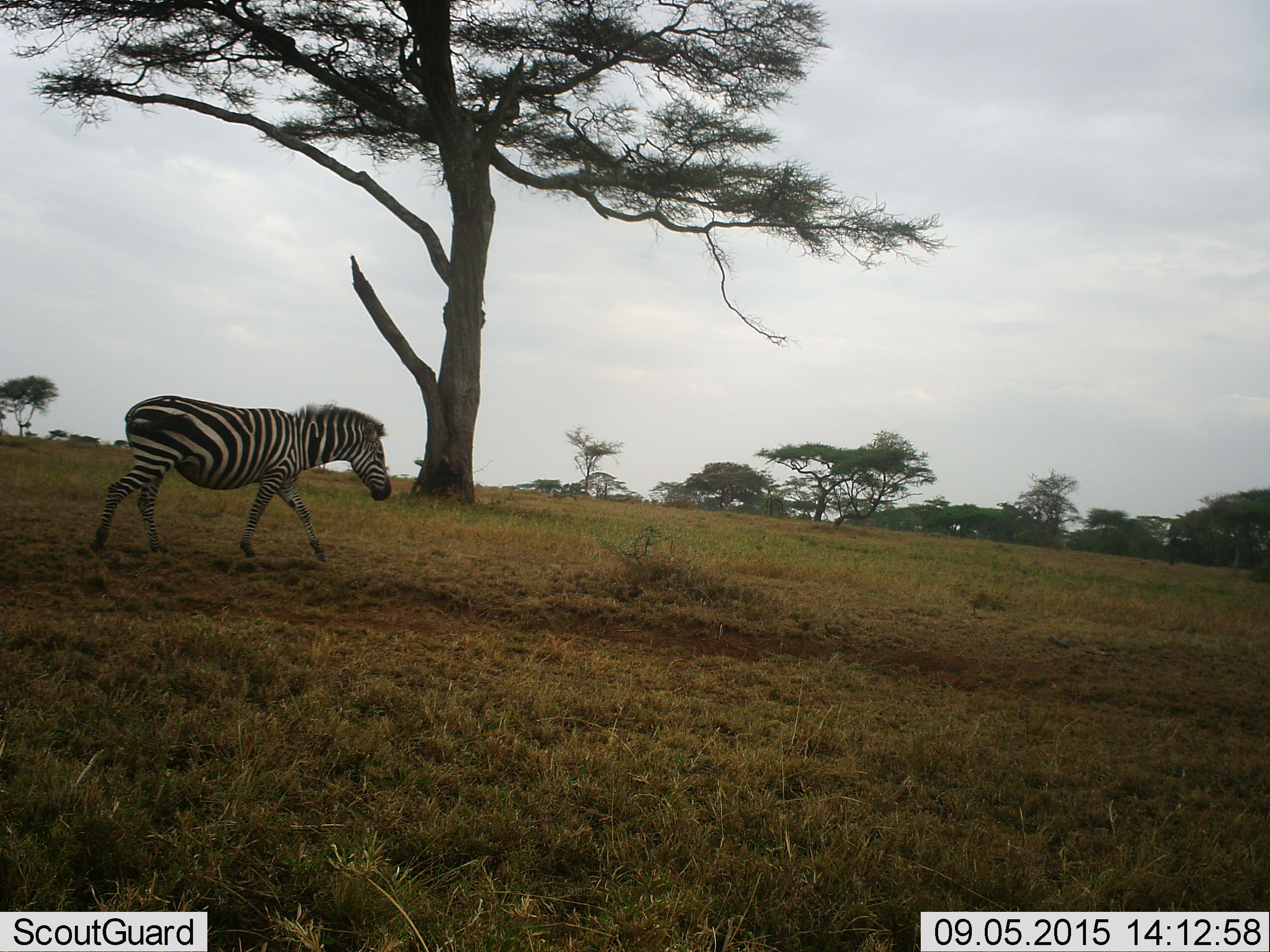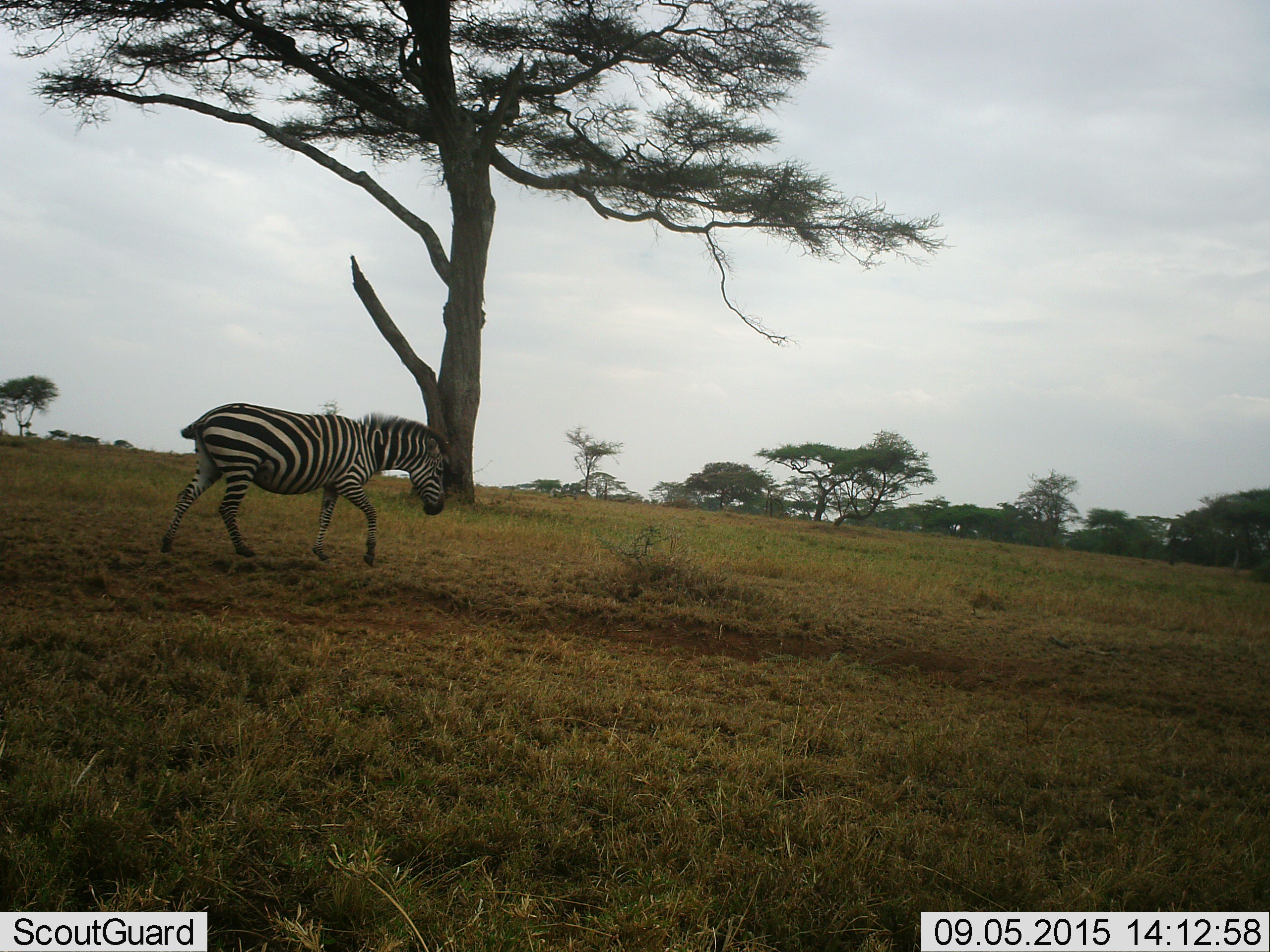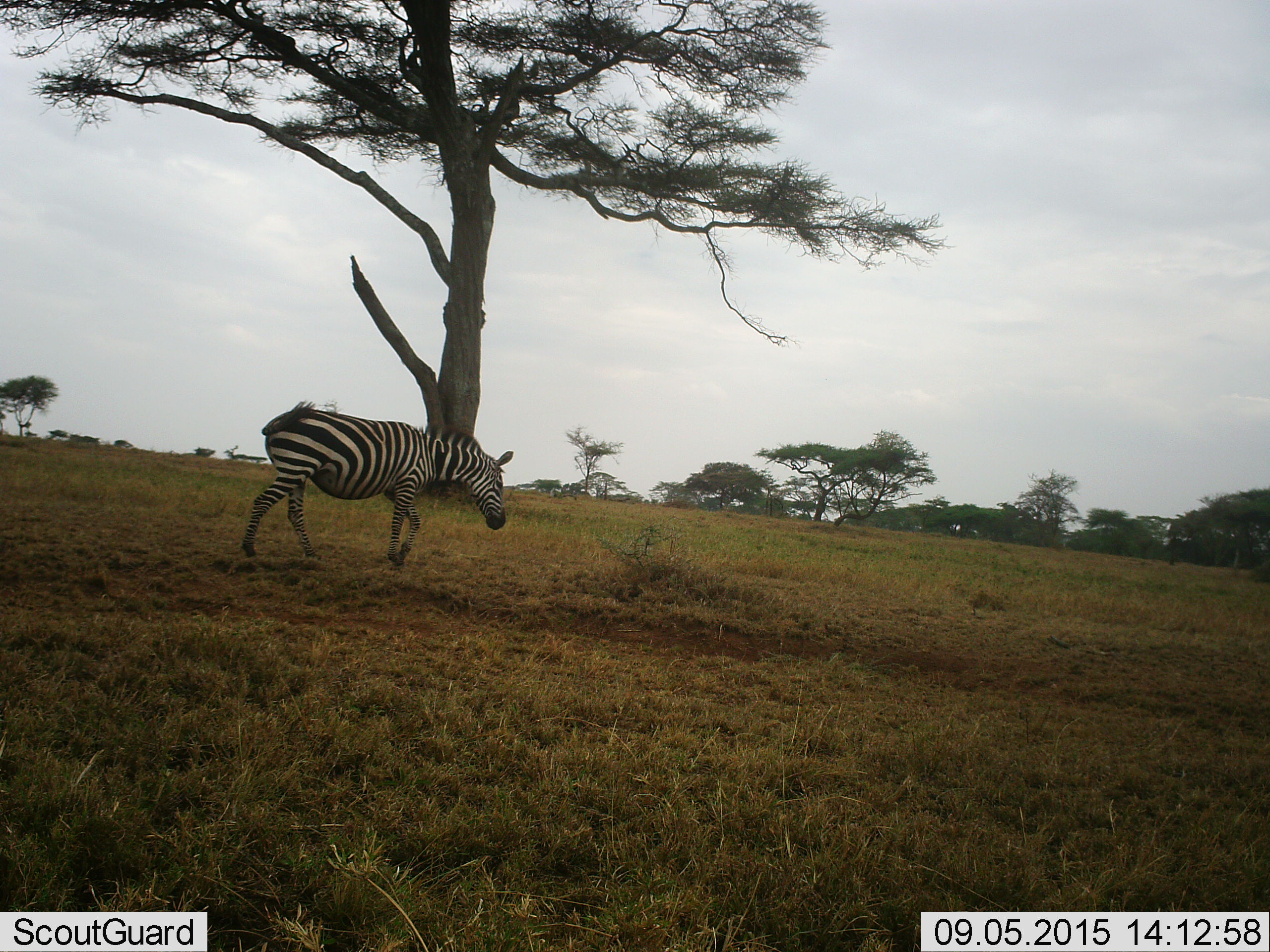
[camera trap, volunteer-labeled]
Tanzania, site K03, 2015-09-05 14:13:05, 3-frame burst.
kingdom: Animalia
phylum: Chordata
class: Mammalia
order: Perissodactyla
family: Equidae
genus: Equus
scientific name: Equus quagga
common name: plains zebra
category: zebra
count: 1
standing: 0%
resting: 0%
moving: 100%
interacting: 0%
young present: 0%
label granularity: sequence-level